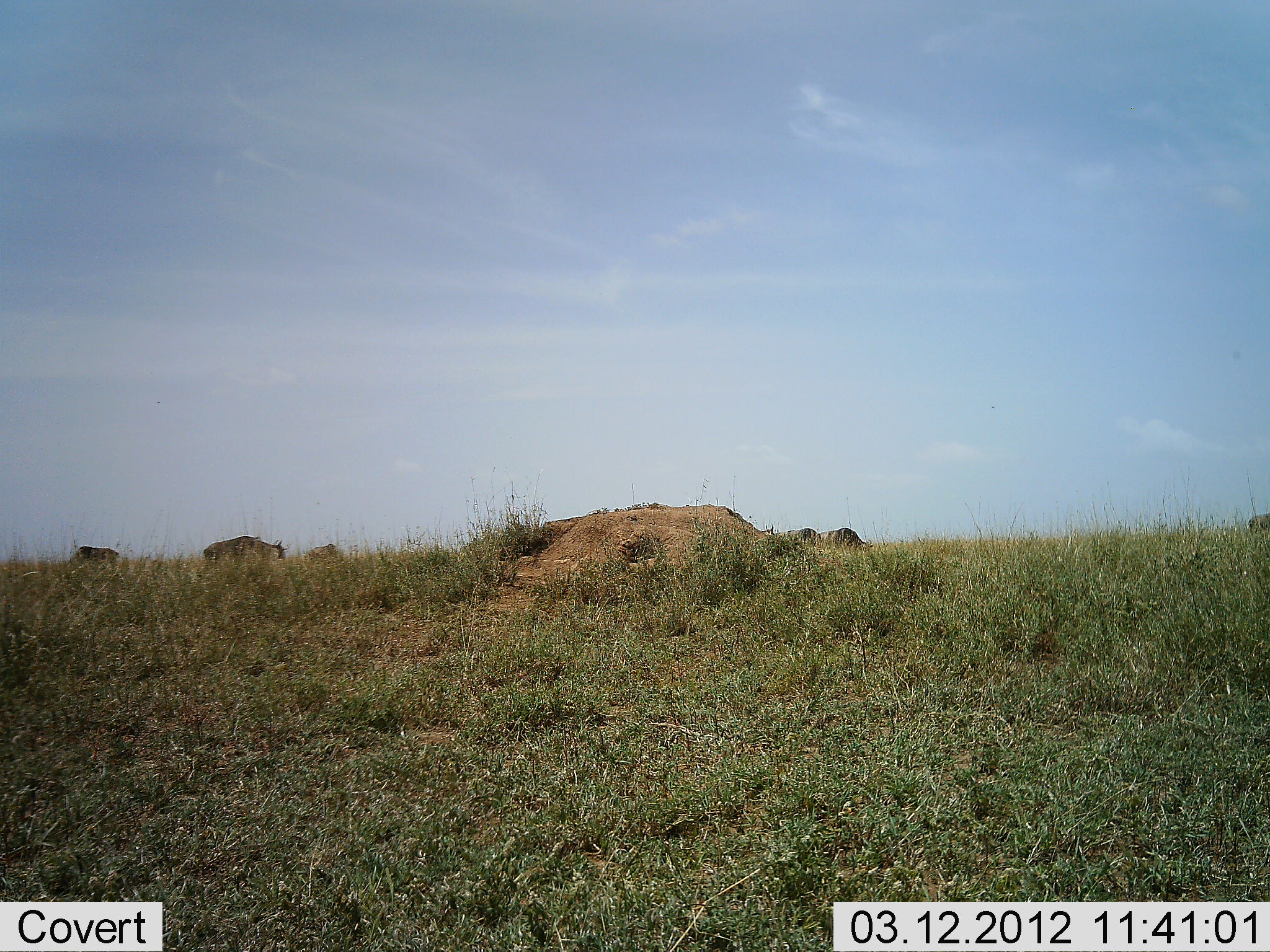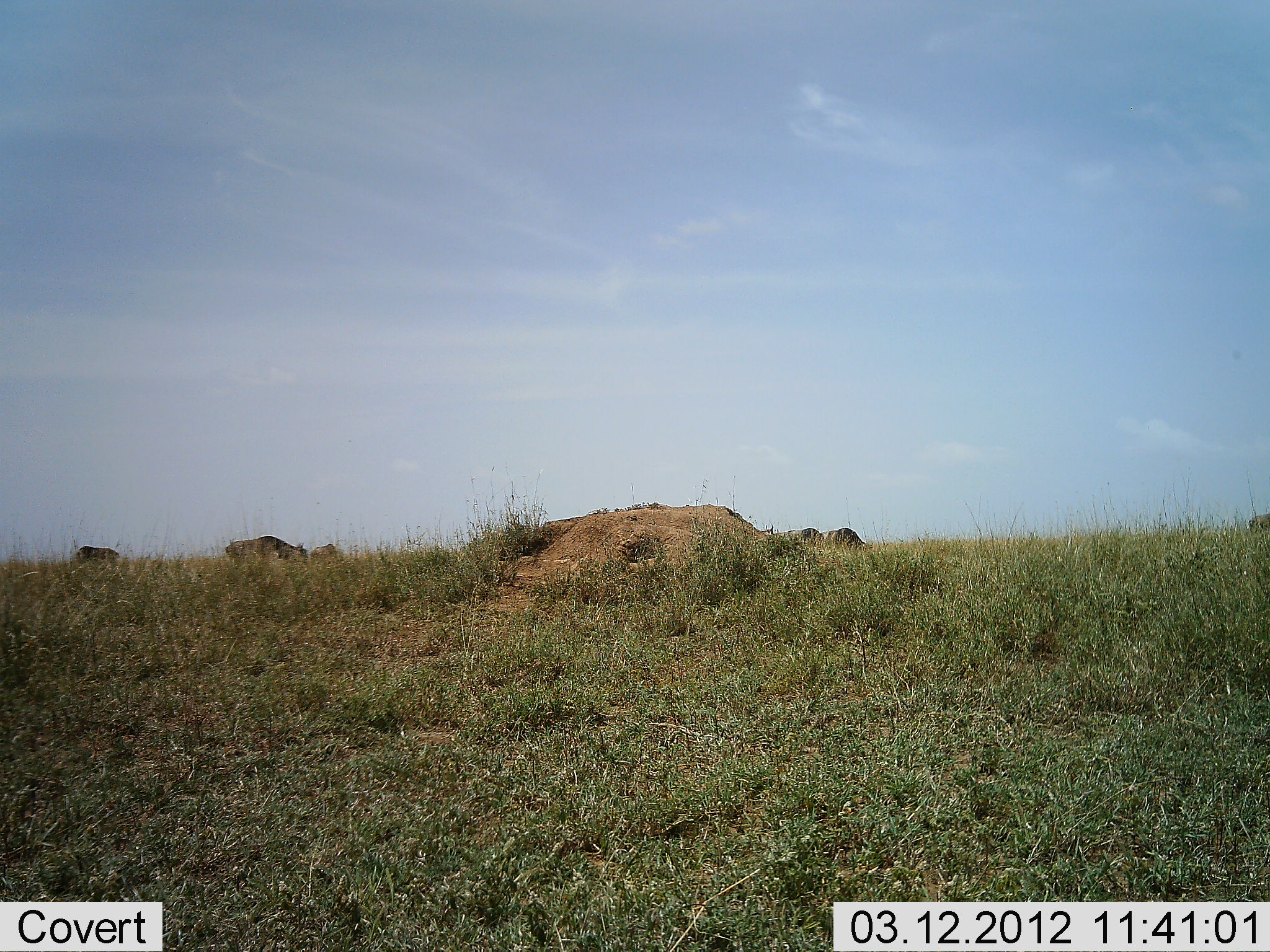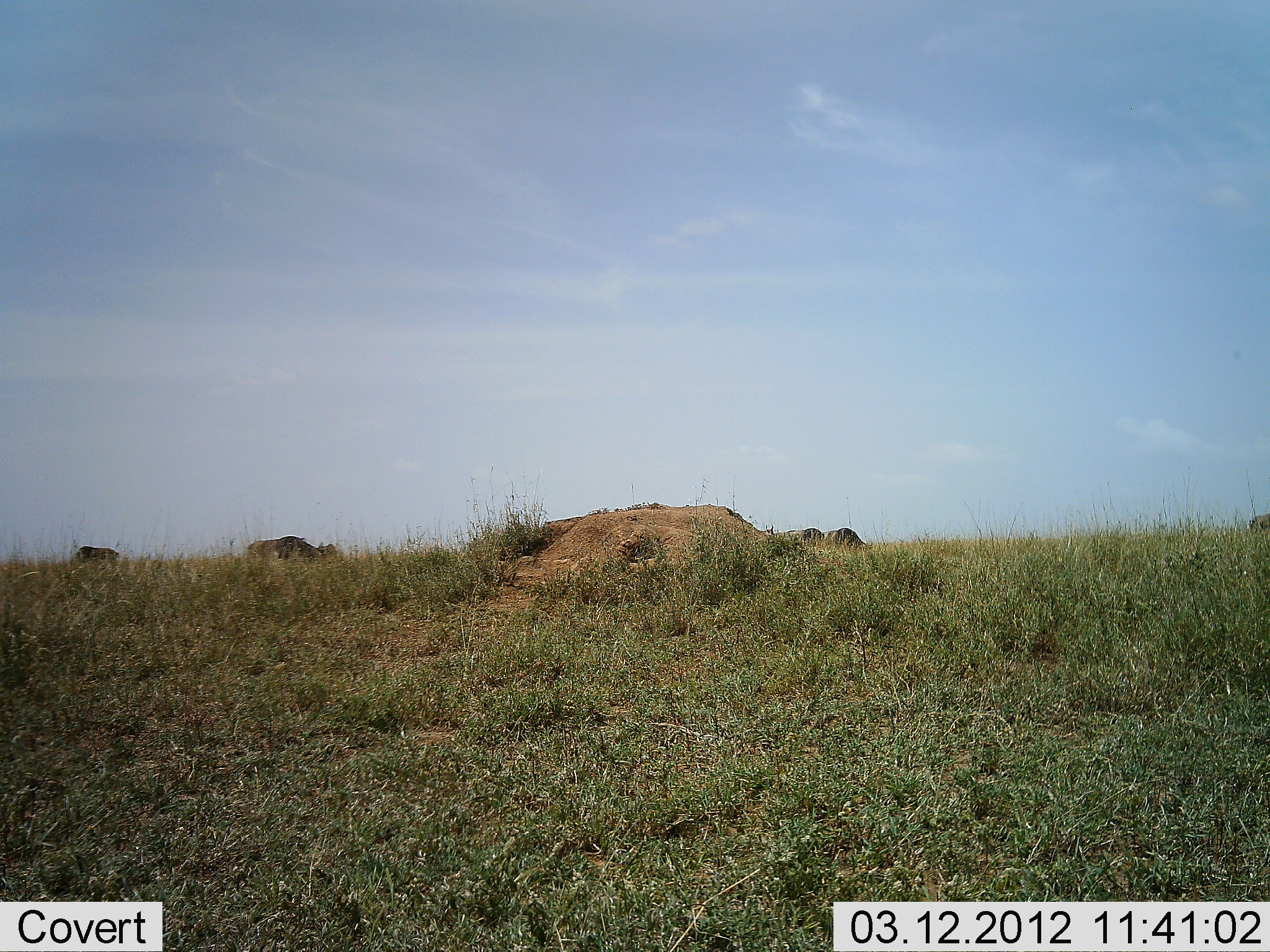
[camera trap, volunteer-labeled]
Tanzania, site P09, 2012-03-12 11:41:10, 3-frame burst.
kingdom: Animalia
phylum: Chordata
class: Mammalia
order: Artiodactyla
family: Bovidae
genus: Connochaetes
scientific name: Connochaetes taurinus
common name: blue wildebeest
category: wildebeest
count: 5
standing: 32%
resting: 0%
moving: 84%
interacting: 0%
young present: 0%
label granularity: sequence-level